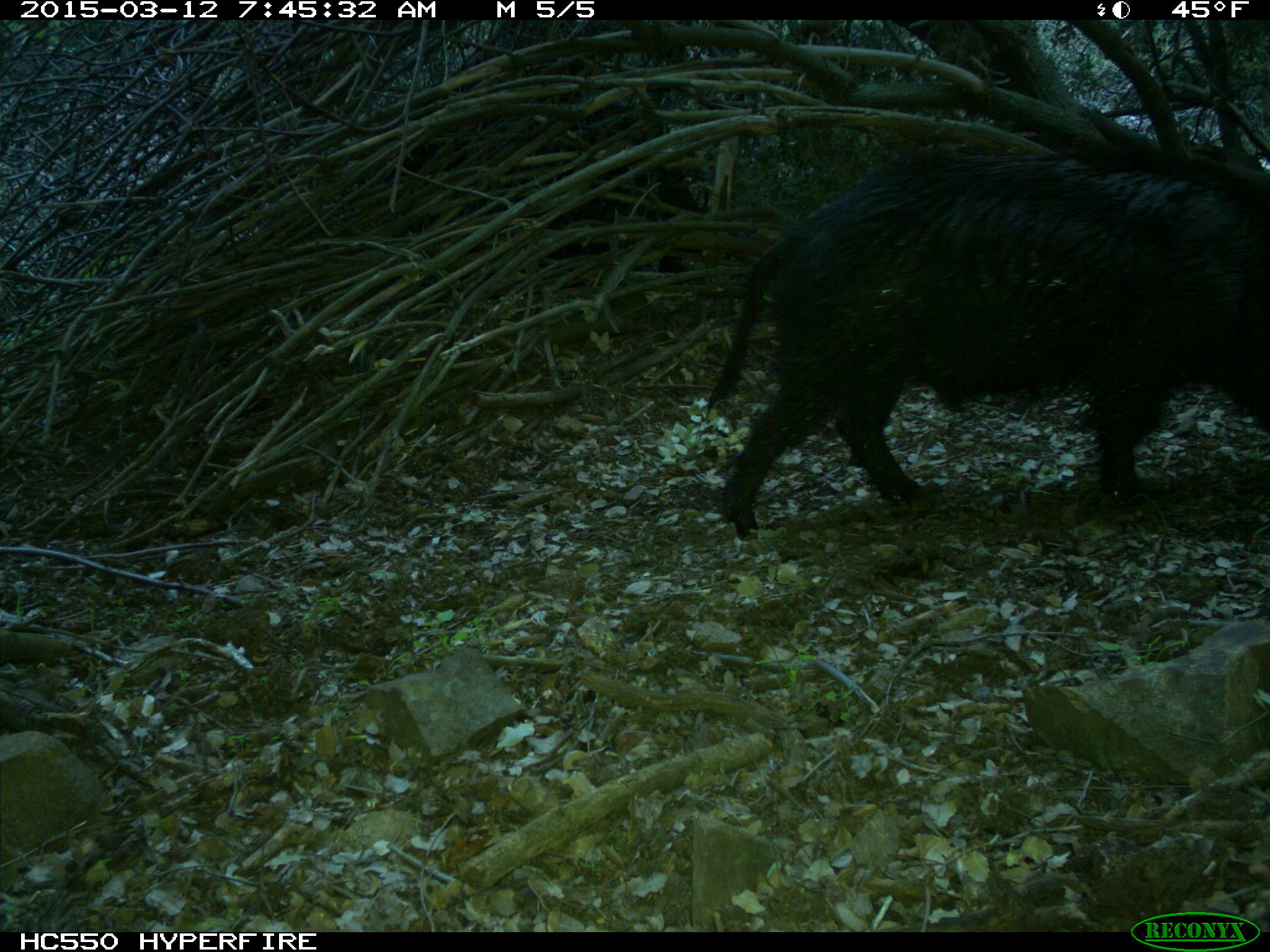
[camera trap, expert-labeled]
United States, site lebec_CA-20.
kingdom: Animalia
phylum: Chordata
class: Mammalia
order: Artiodactyla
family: Suidae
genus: Sus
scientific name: Sus scrofa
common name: wild boar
Sus scrofa (wild boar).